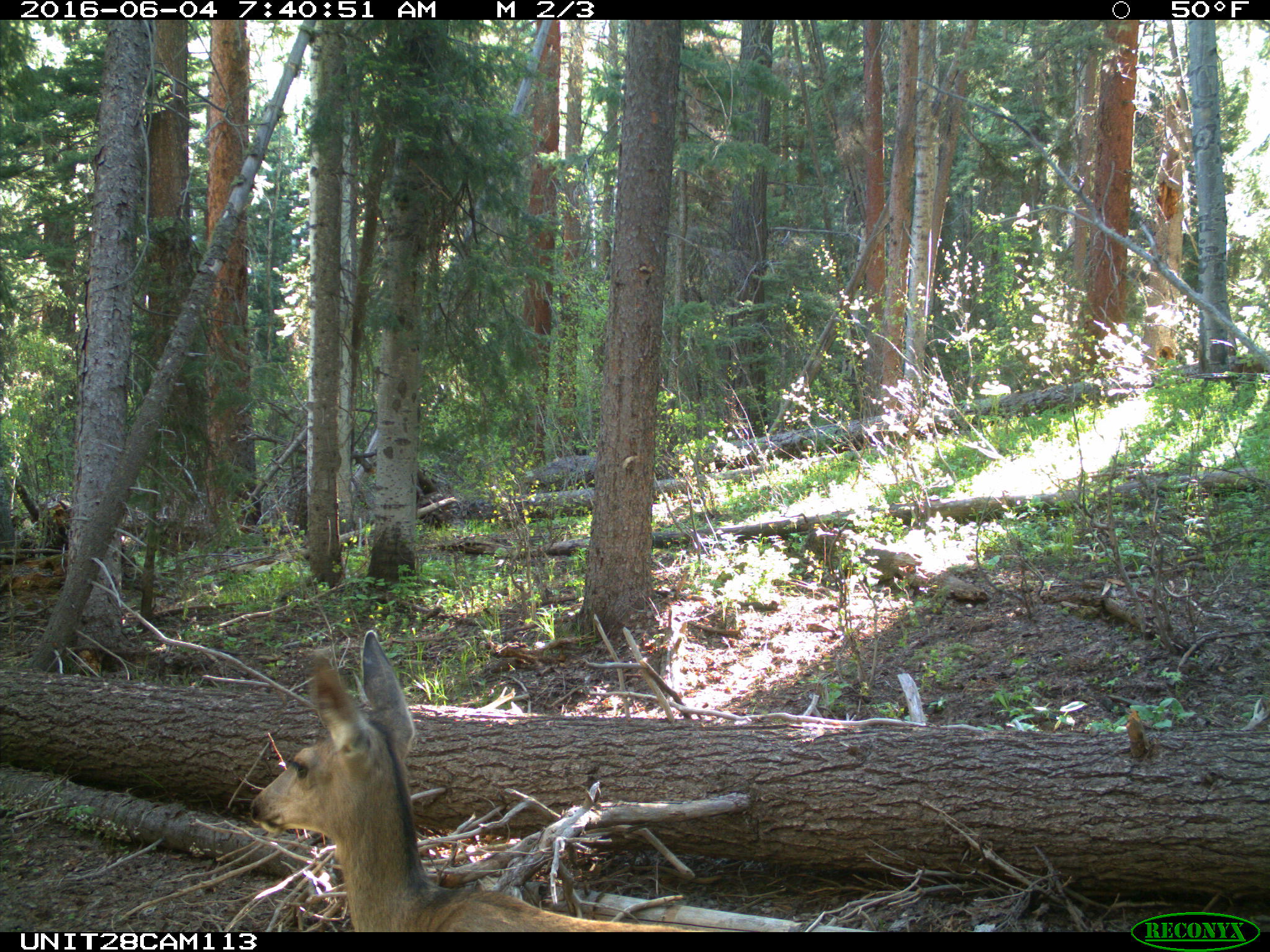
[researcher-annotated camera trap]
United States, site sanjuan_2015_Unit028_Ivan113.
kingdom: Animalia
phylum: Chordata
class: Mammalia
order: Artiodactyla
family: Cervidae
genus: Odocoileus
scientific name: Odocoileus hemionus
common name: mule deer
Odocoileus hemionus (mule deer).